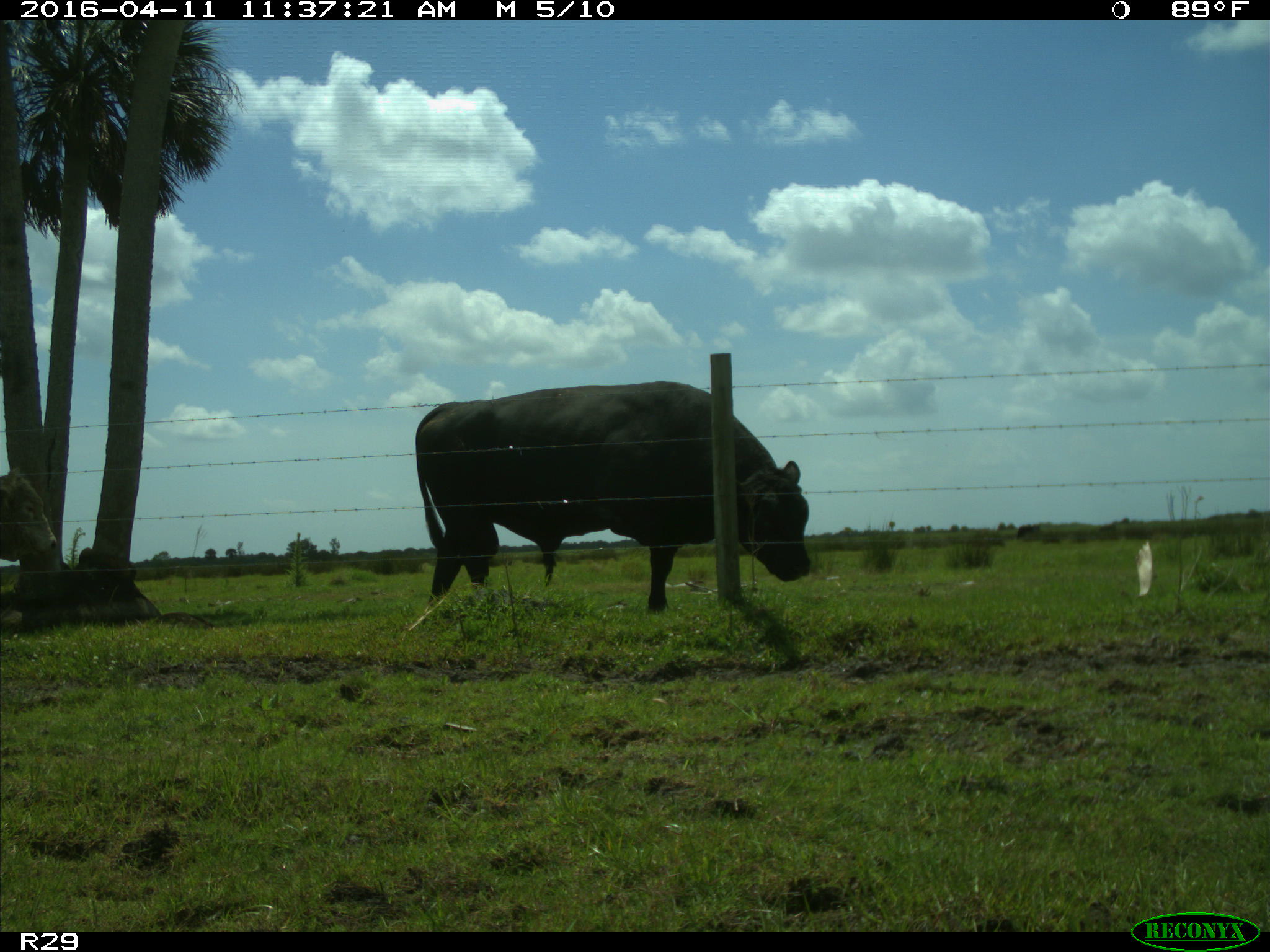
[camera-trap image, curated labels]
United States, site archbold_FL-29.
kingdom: Animalia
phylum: Chordata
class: Mammalia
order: Artiodactyla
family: Bovidae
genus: Bos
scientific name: Bos taurus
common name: domestic cow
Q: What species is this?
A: Bos taurus (domestic cow).